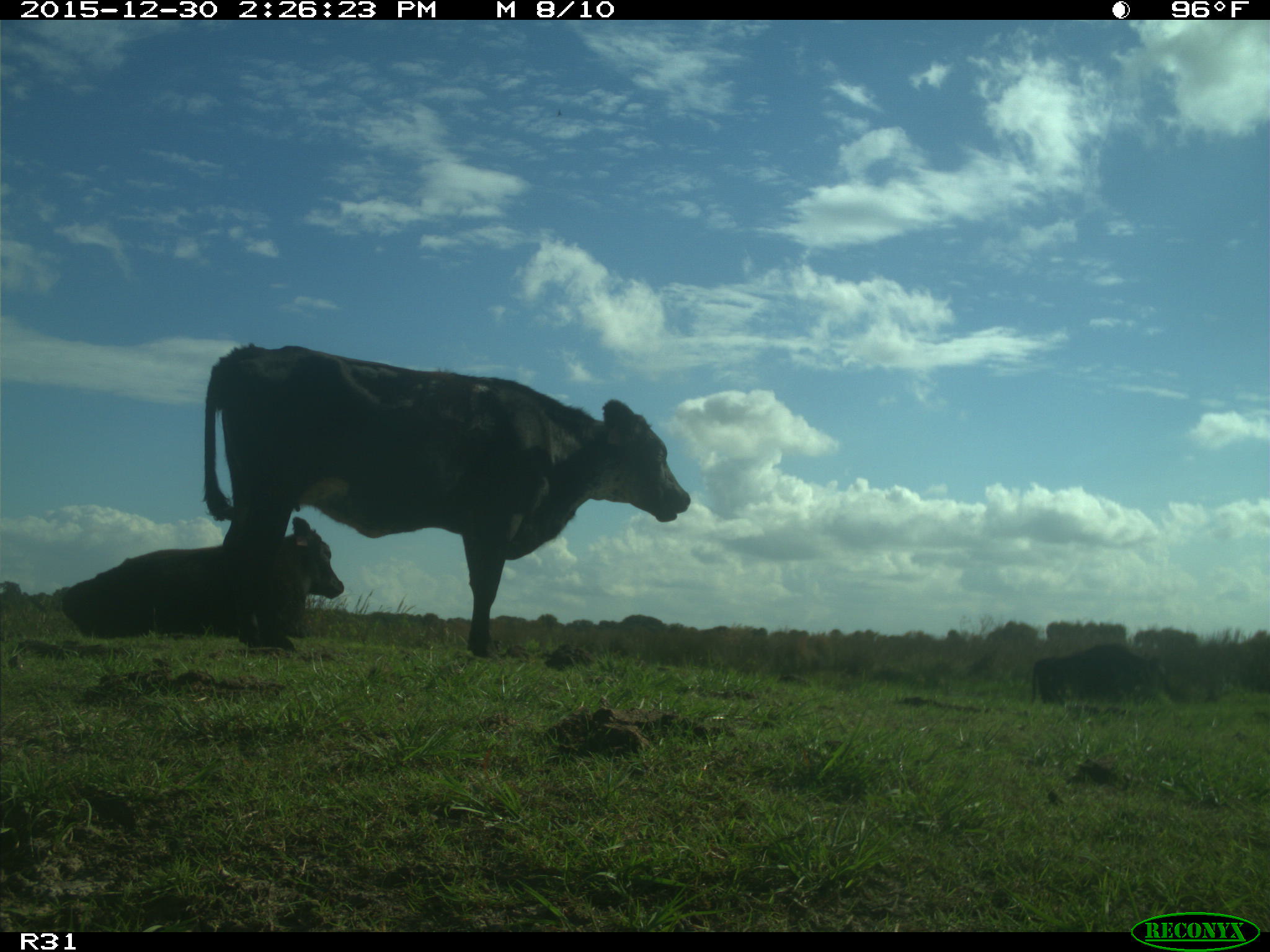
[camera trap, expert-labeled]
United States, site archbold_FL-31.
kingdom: Animalia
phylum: Chordata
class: Mammalia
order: Artiodactyla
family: Bovidae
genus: Bos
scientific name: Bos taurus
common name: domestic cow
Bos taurus (domestic cow).